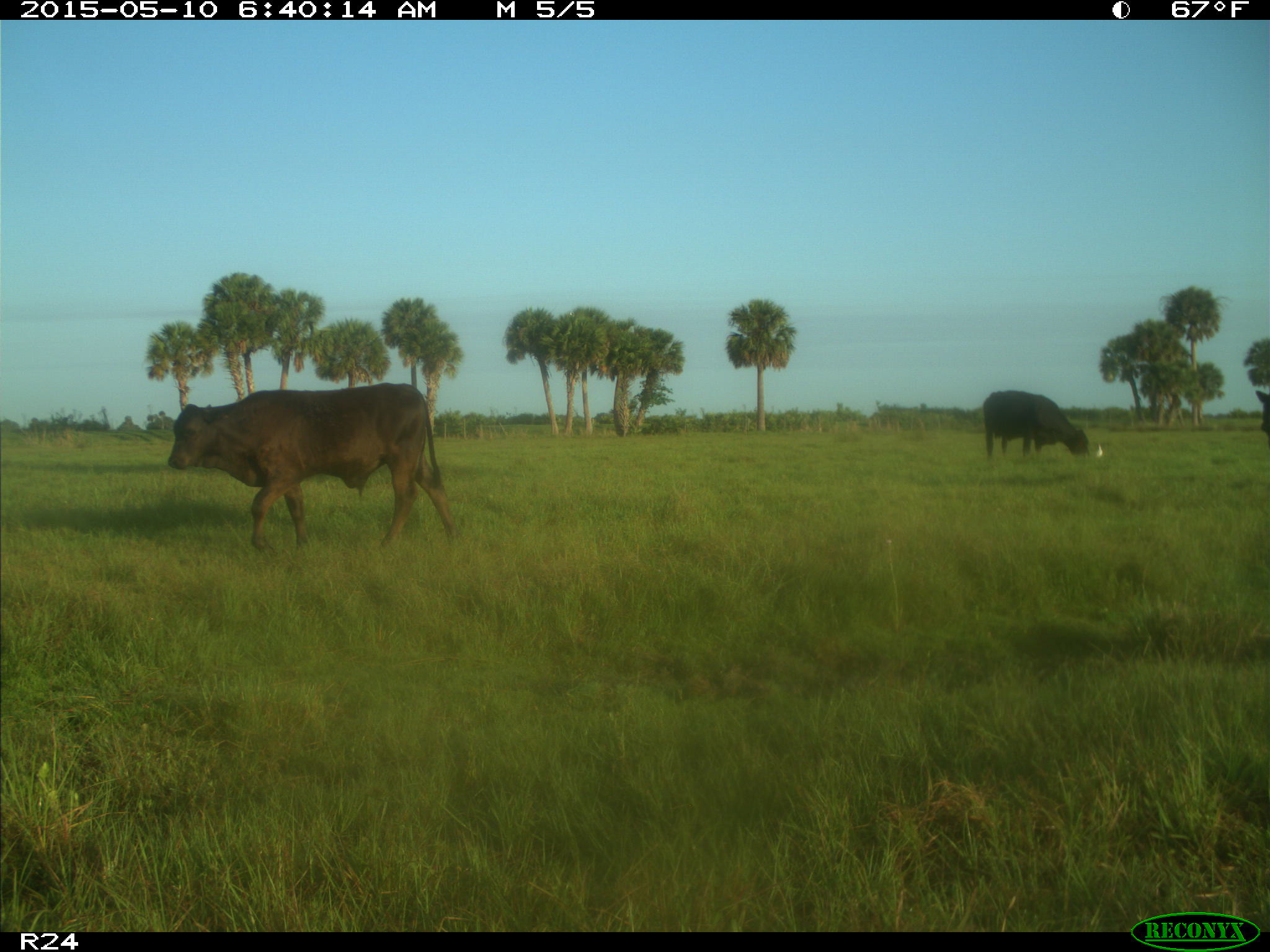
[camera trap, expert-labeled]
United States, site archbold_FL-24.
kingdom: Animalia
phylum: Chordata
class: Mammalia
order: Artiodactyla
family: Bovidae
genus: Bos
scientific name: Bos taurus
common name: domestic cow